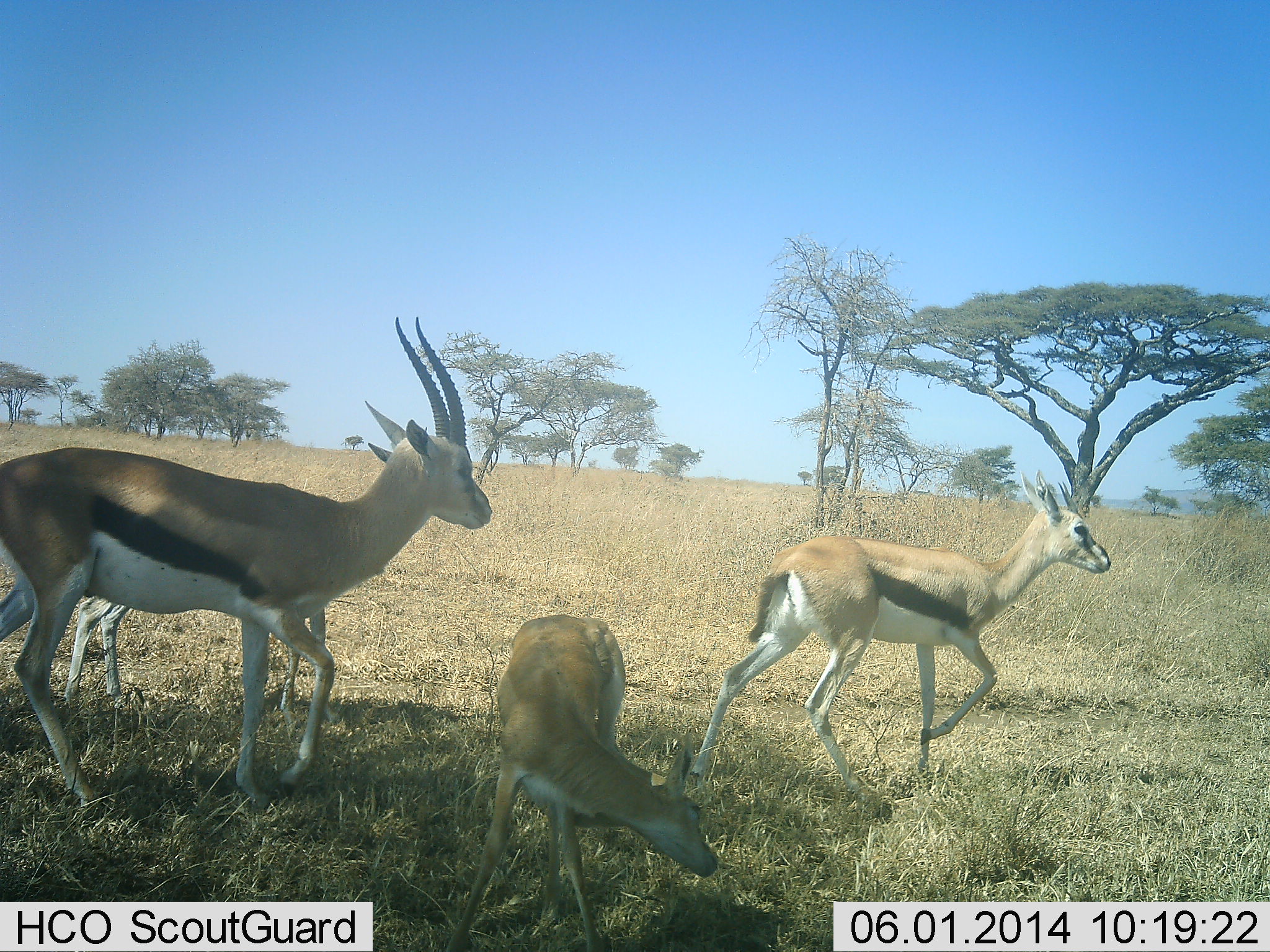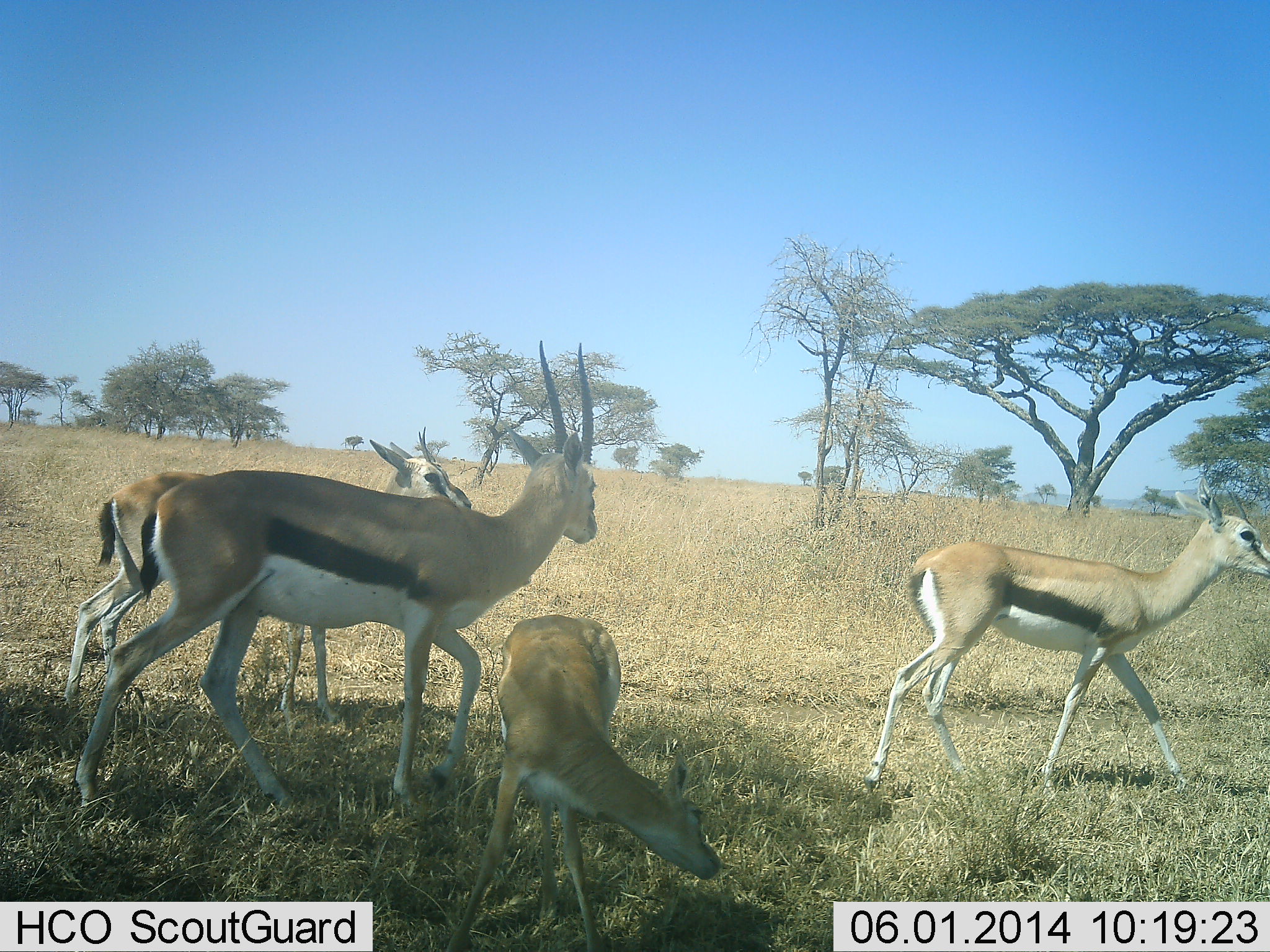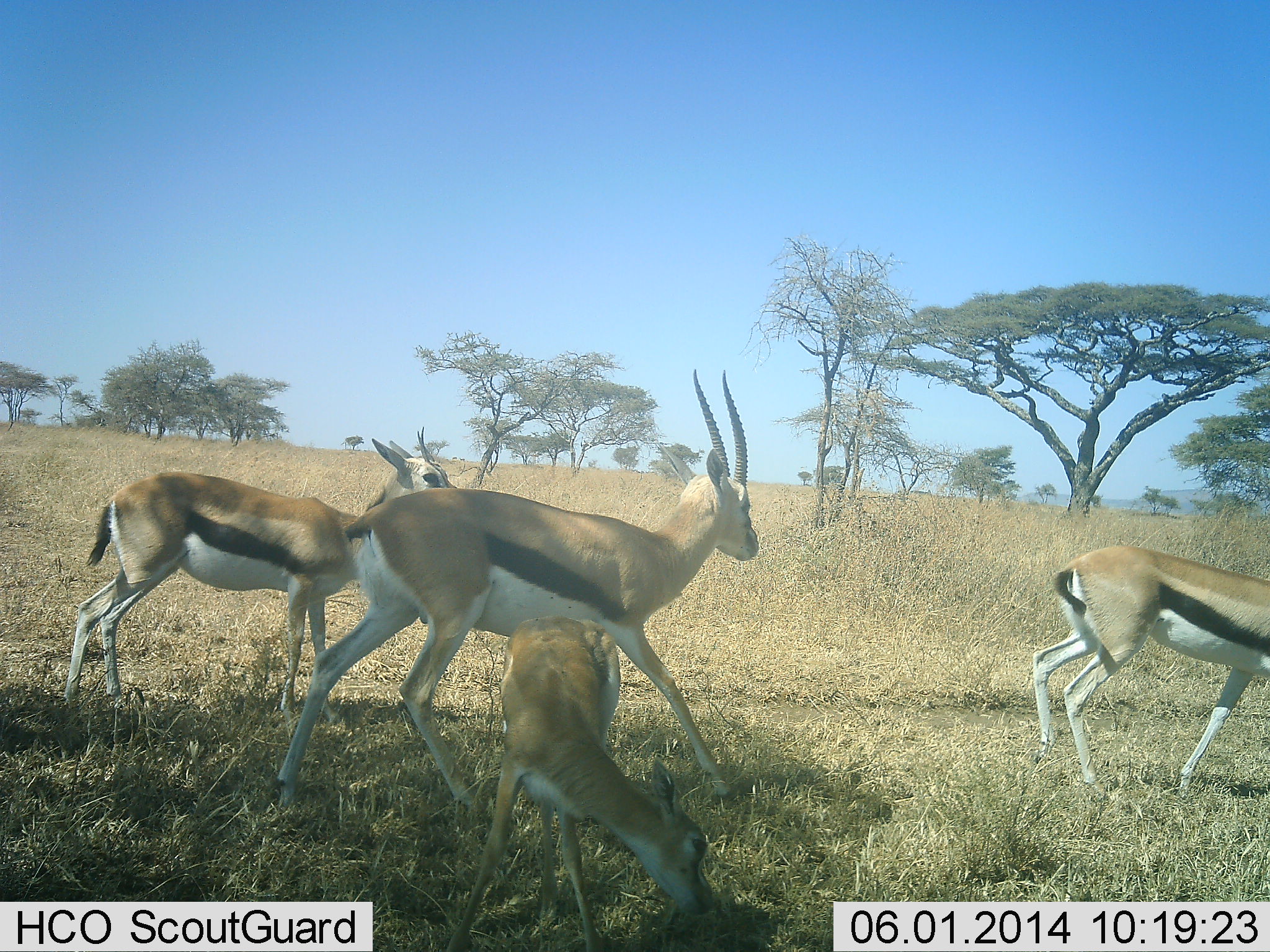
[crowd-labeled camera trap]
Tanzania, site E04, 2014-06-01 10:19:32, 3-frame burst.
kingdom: Animalia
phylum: Chordata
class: Mammalia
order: Artiodactyla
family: Bovidae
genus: Eudorcas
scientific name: Eudorcas thomsonii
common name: thomson's gazelle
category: gazellethomsons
Gazellethomsons (thomson's gazelle) (Eudorcas thomsonii), count 4. Behavior (volunteer vote fractions): standing 0%, resting 0%, moving 90%, interacting 10%. Young present (vote fraction): 60%. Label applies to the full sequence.